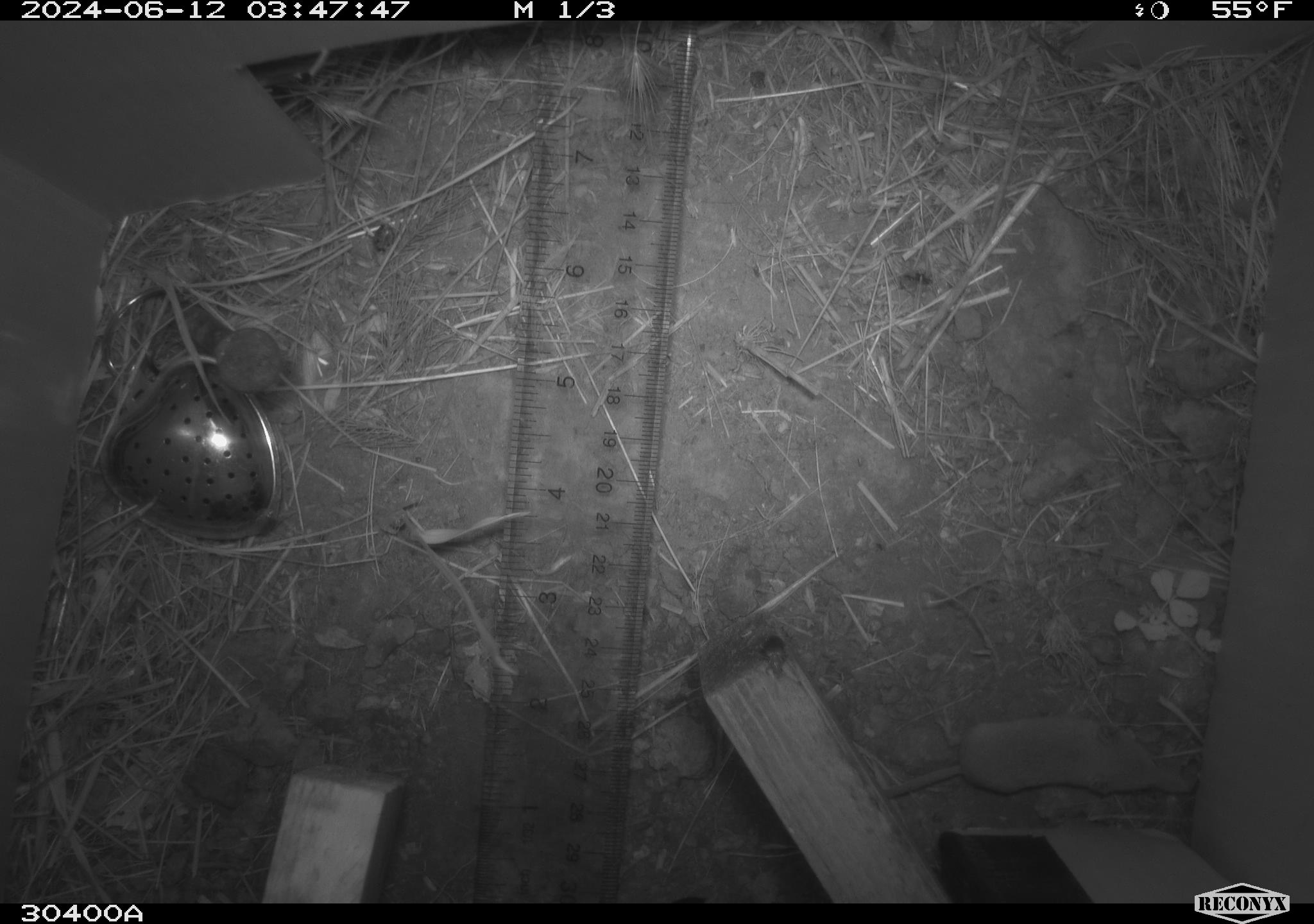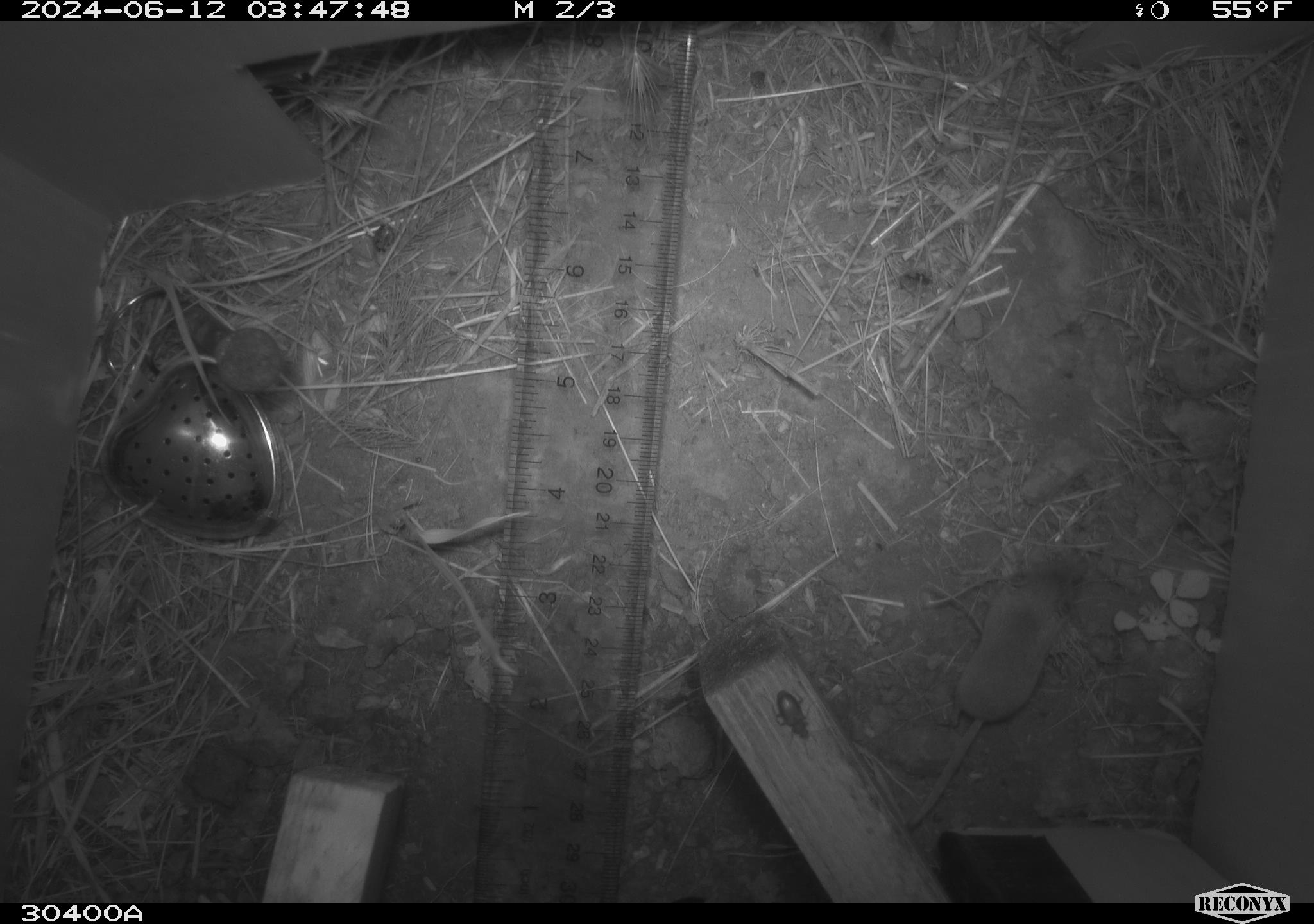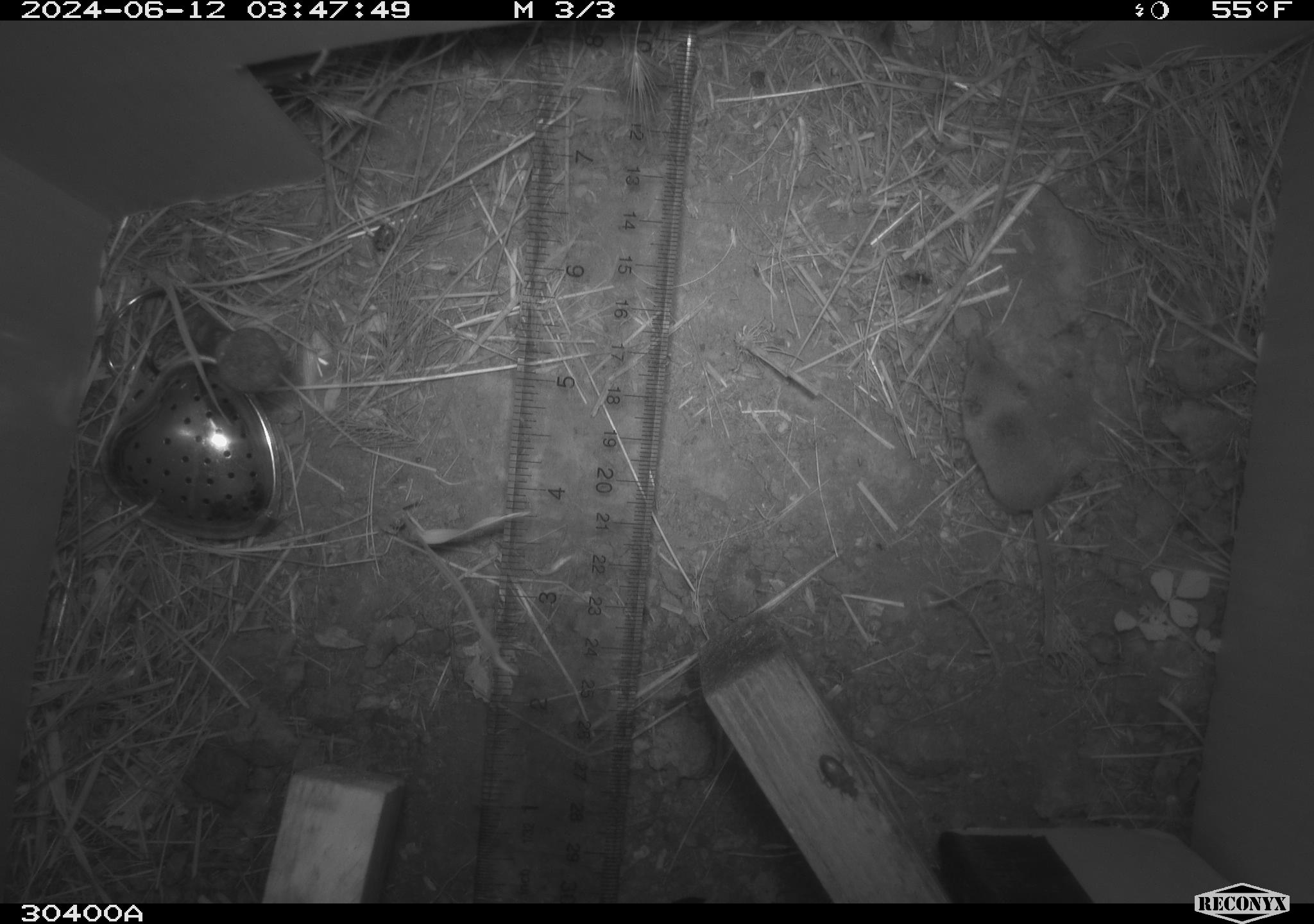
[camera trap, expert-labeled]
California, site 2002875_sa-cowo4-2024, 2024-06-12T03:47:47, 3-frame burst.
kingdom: Animalia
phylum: Chordata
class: Mammalia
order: Eulipotyphla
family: Soricidae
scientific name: Soricidae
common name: shrews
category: soricidae family